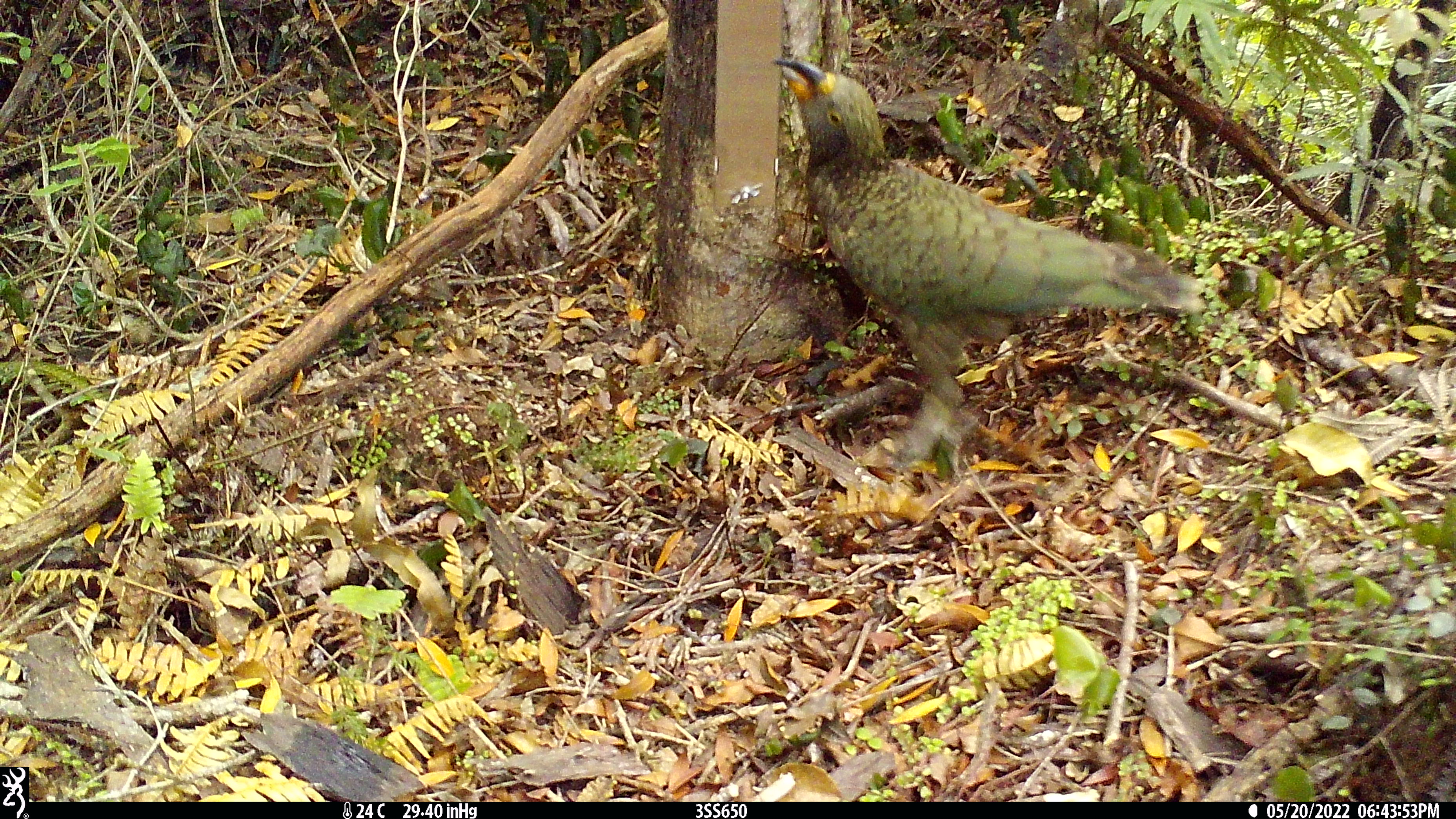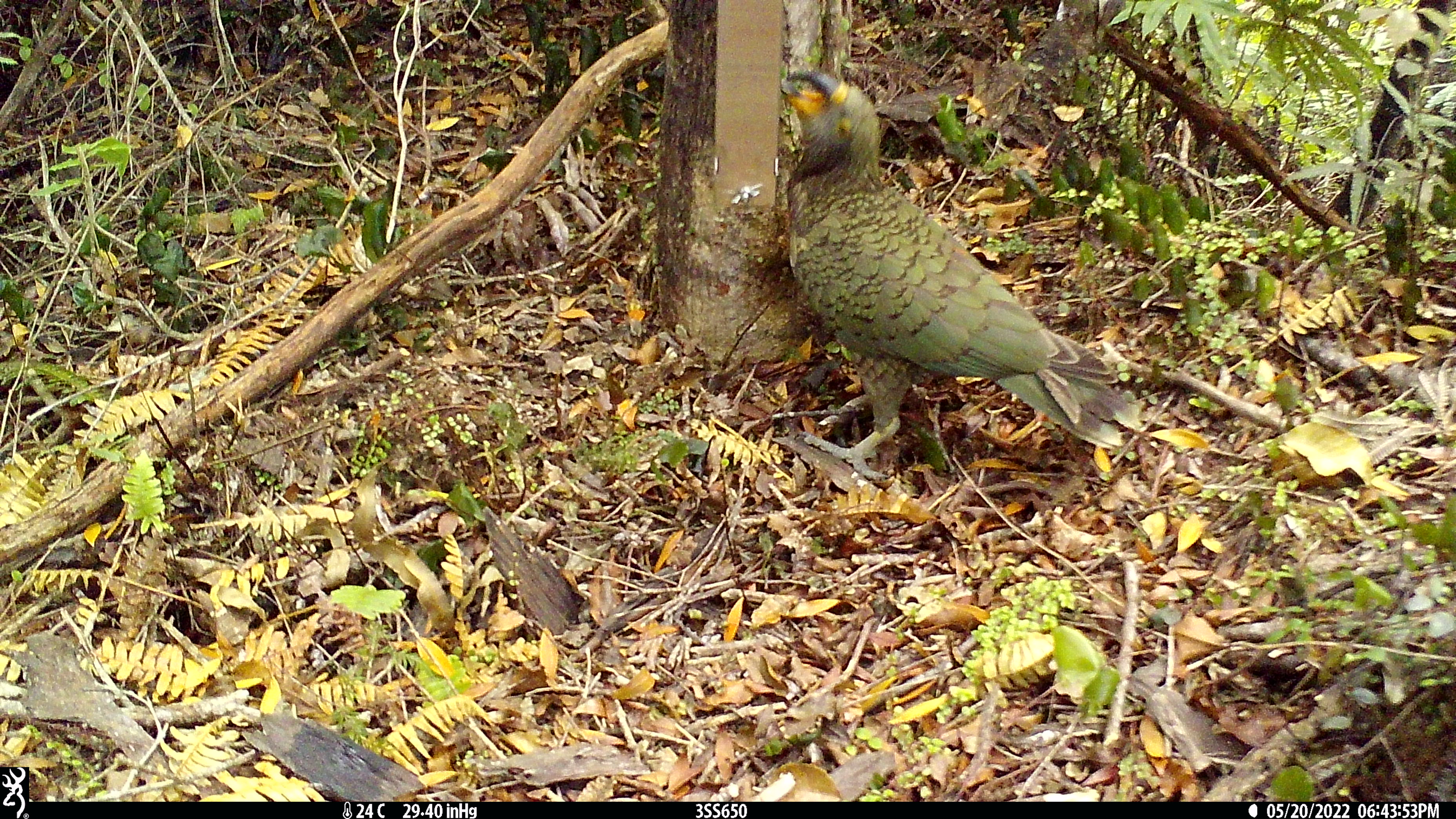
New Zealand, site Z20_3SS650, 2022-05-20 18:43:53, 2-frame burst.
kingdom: Animalia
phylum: Chordata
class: Aves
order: Psittaciformes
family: Strigopidae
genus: Nestor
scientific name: Nestor notabilis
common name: kea